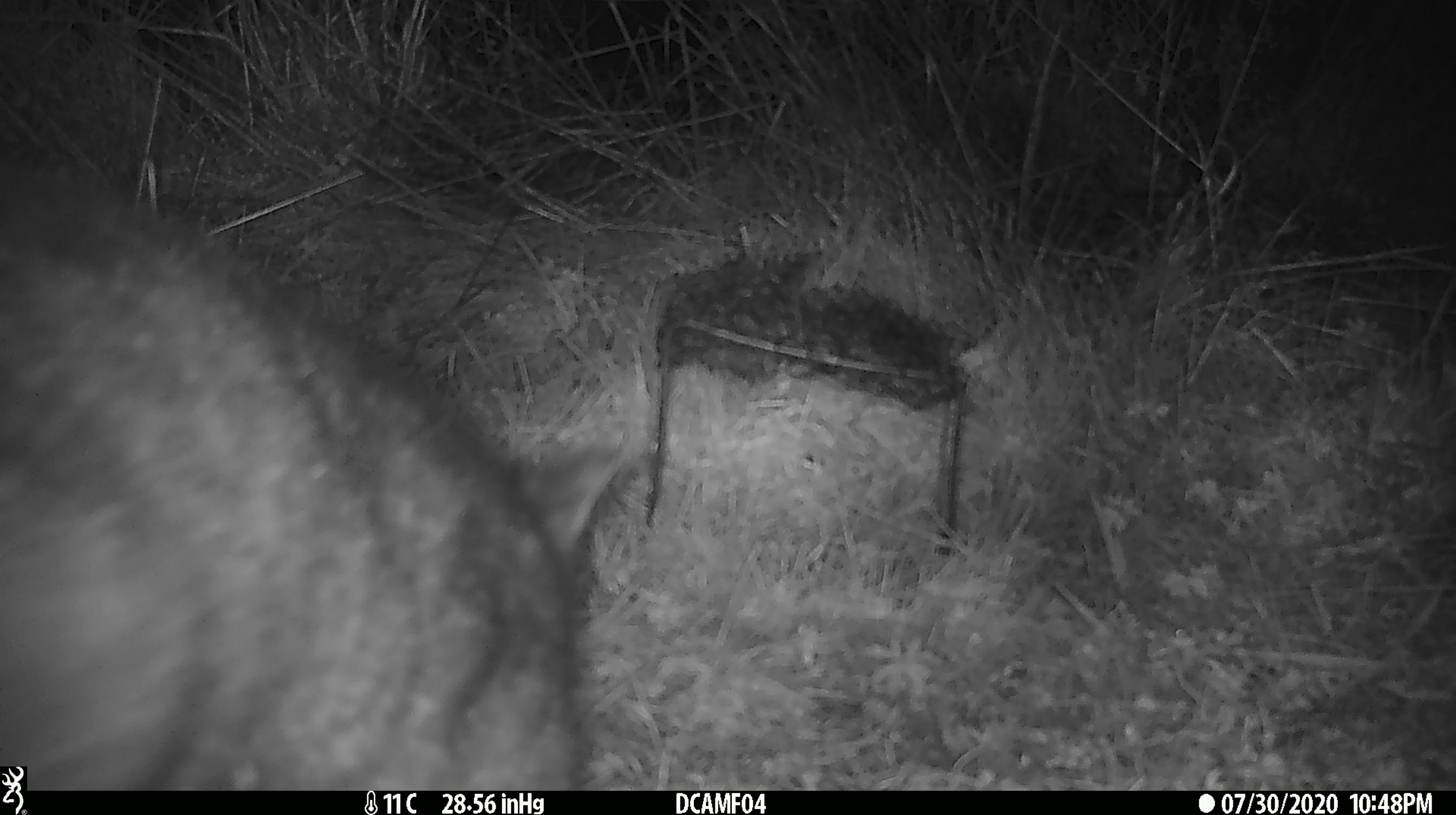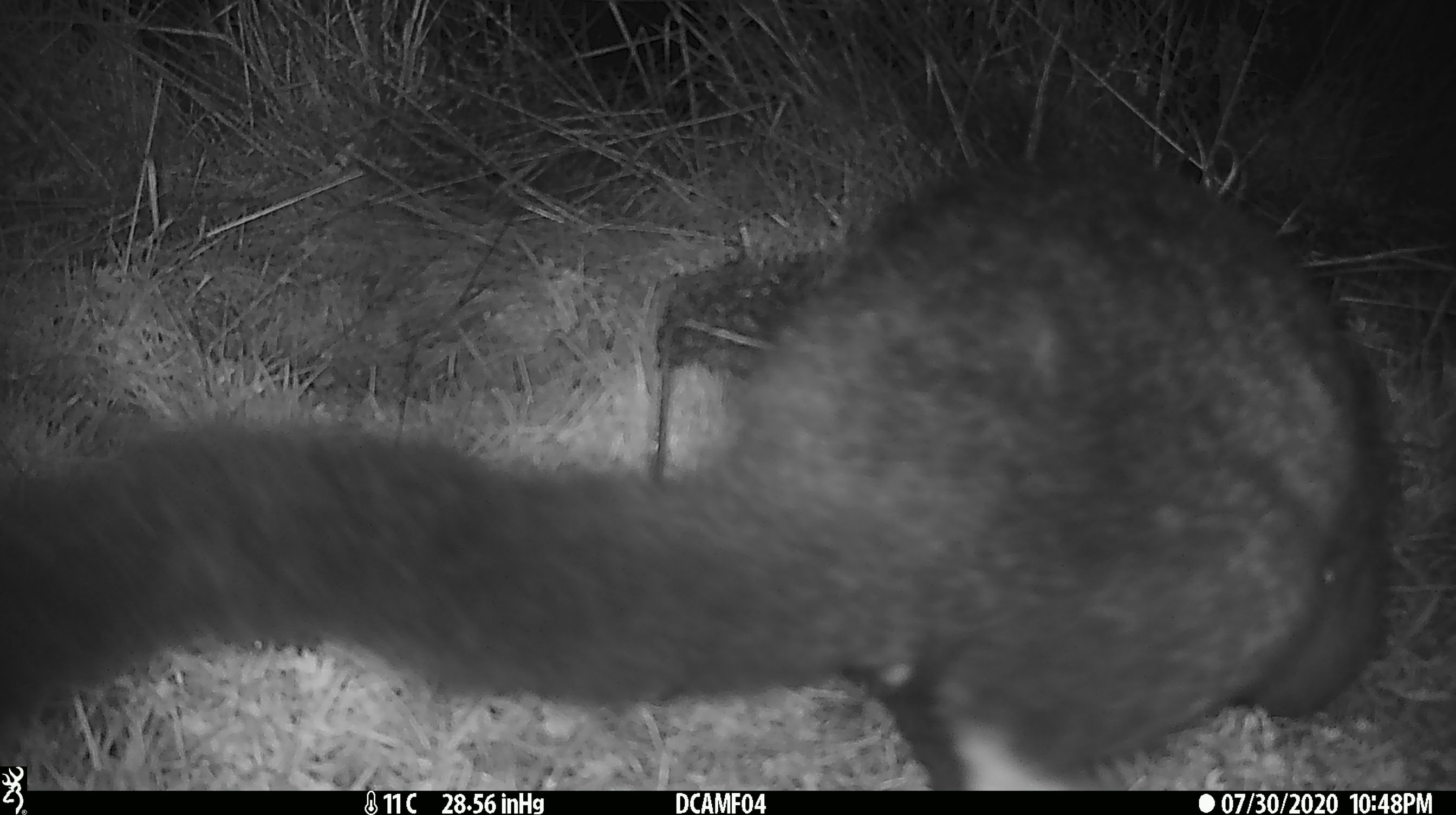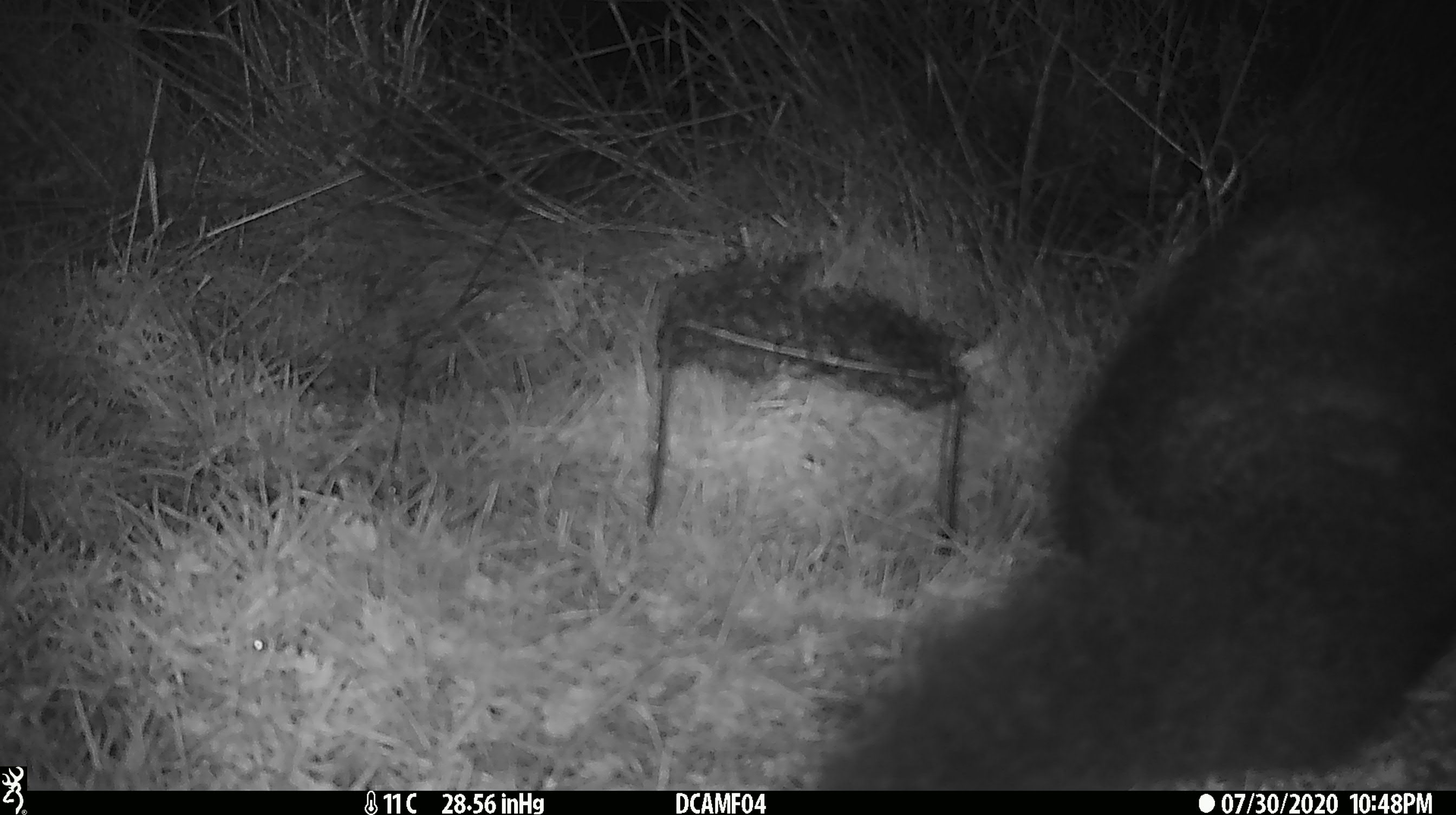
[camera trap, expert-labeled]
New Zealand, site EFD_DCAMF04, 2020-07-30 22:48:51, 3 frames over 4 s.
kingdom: Animalia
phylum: Chordata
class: Mammalia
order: Diprotodontia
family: Phalangeridae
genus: Trichosurus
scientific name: Trichosurus vulpecula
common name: common brushtail possum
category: possum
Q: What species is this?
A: Possum (common brushtail possum) (Trichosurus vulpecula).